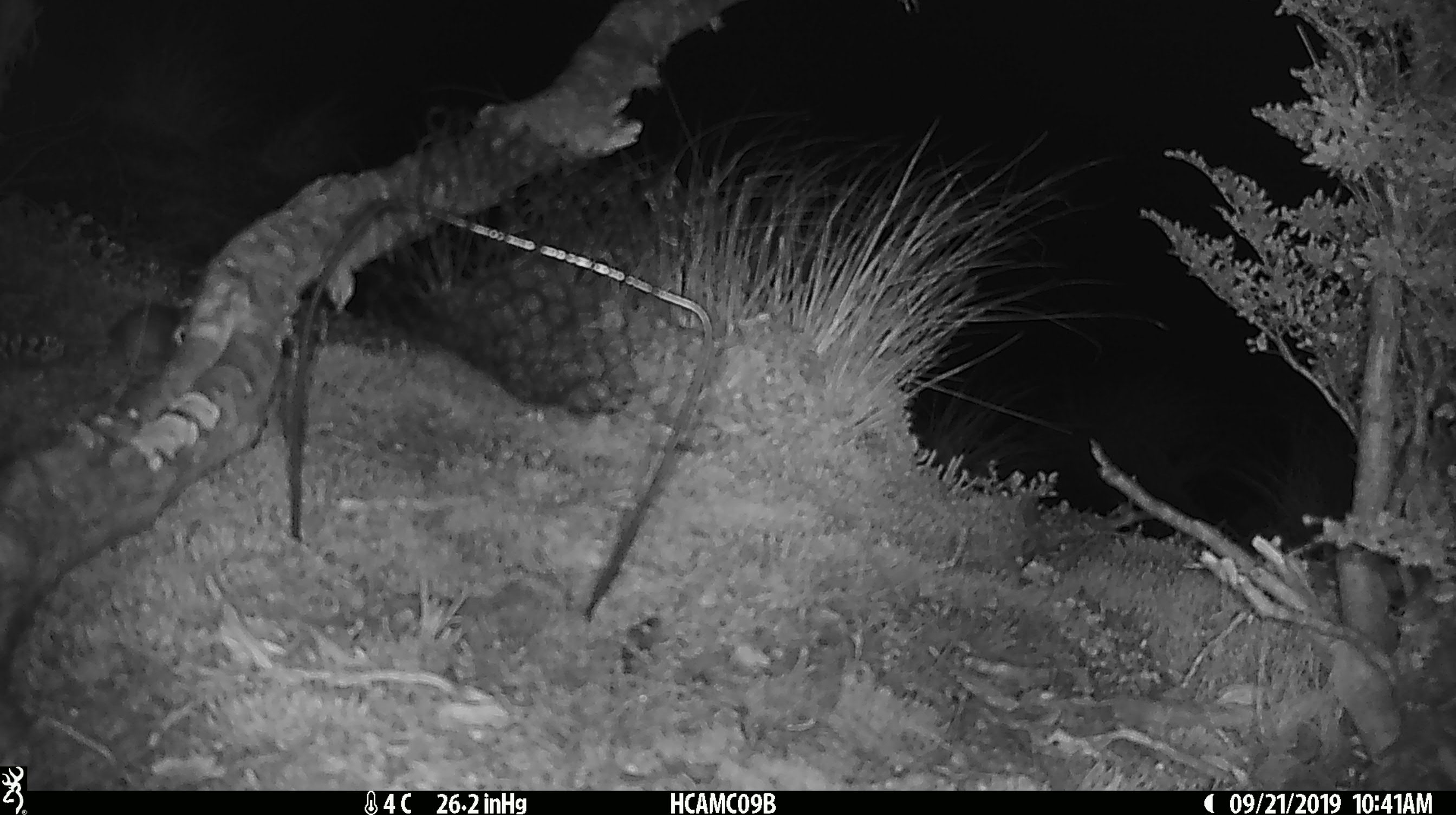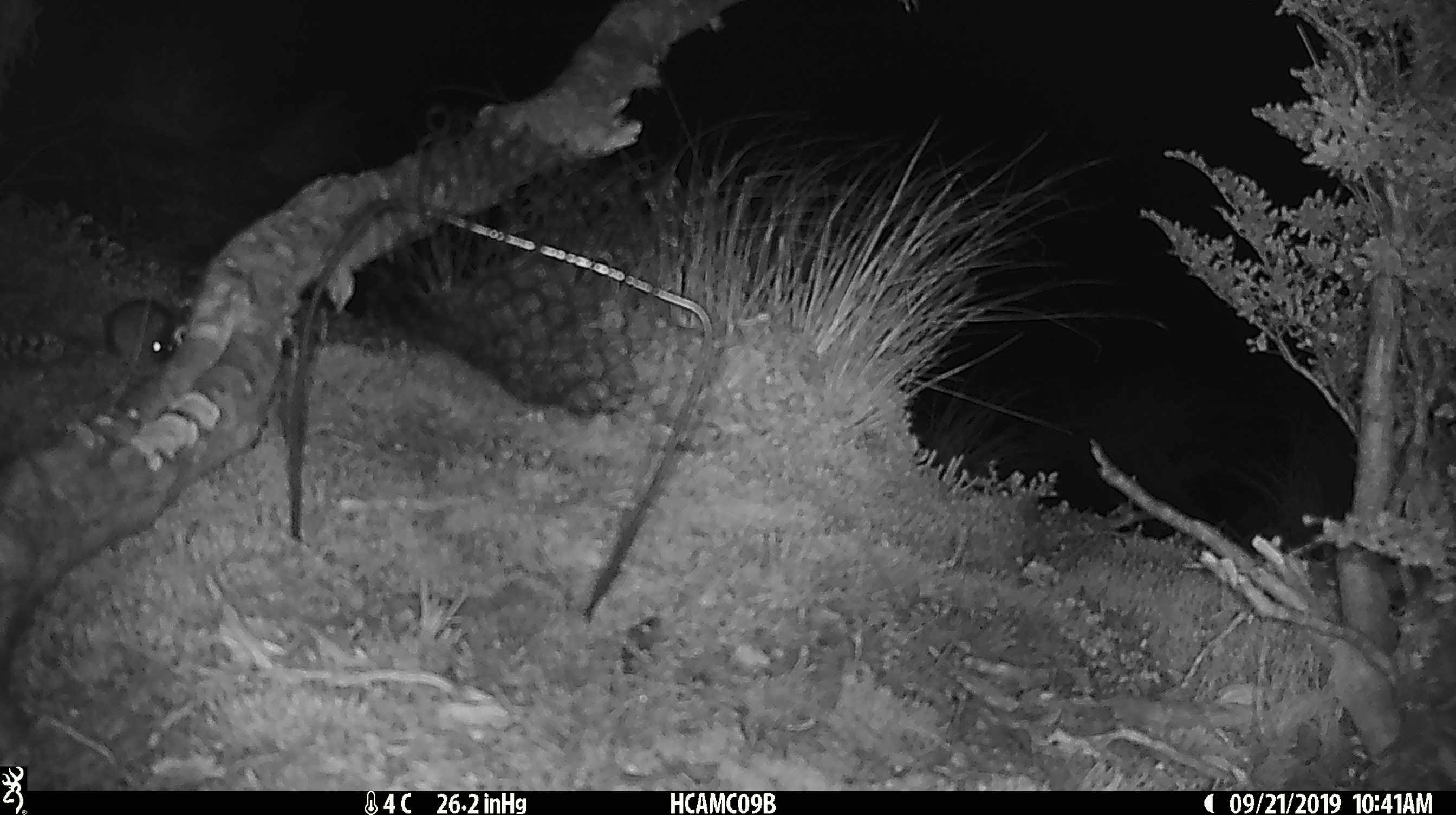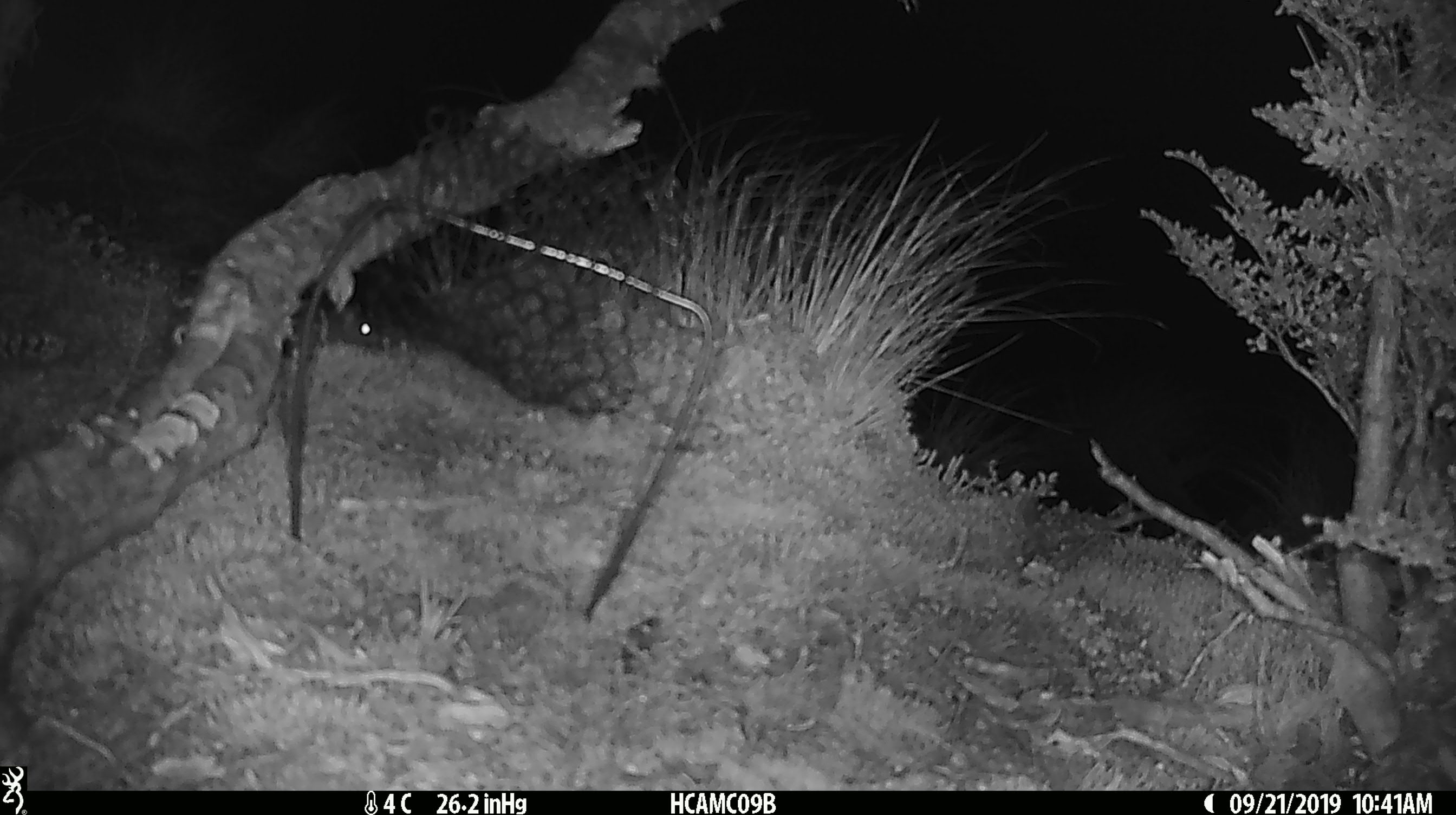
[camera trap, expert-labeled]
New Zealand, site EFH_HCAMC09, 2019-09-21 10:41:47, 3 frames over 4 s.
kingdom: Animalia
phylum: Chordata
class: Mammalia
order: Rodentia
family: Muridae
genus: Mus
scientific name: Mus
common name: mouse